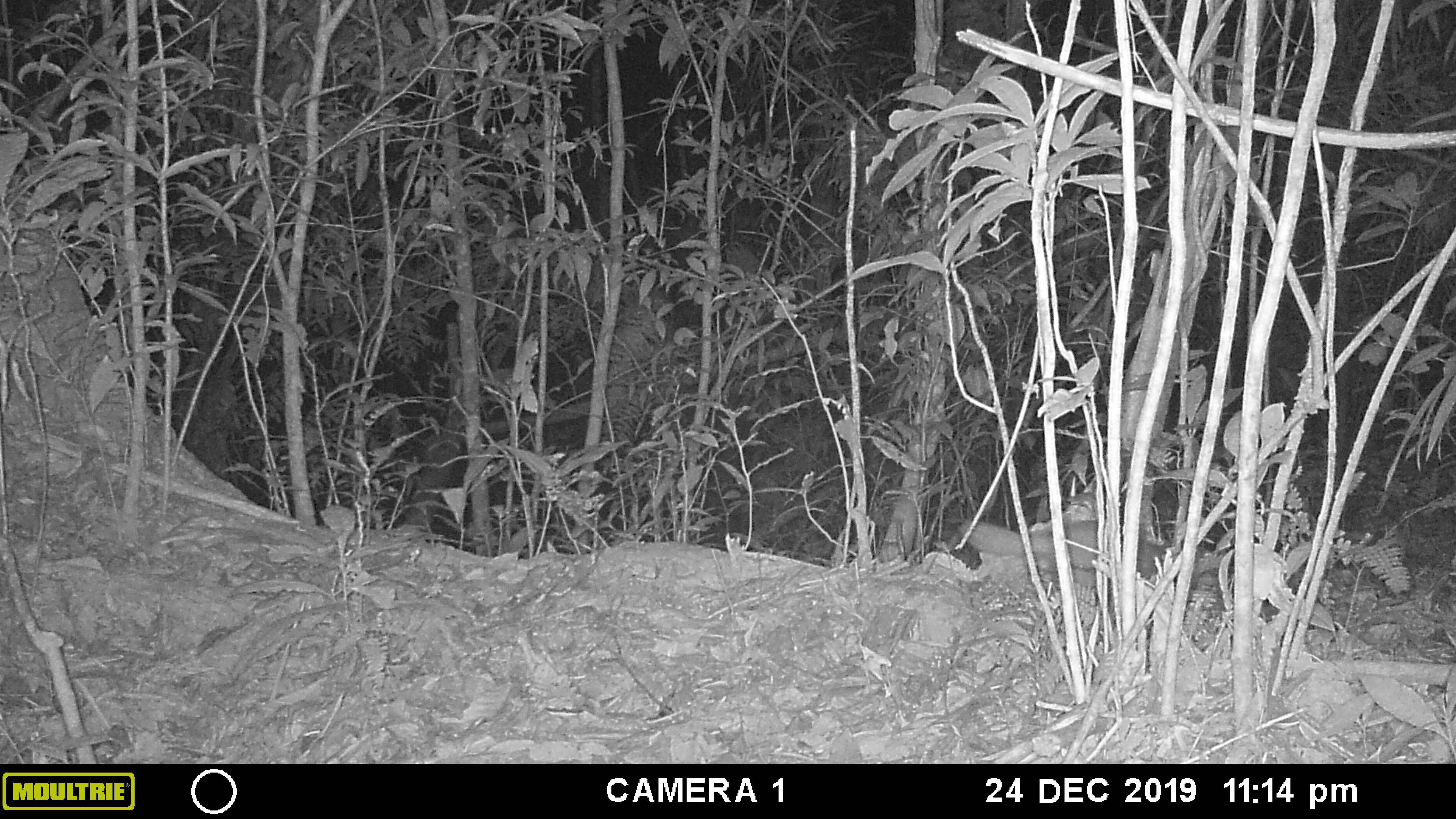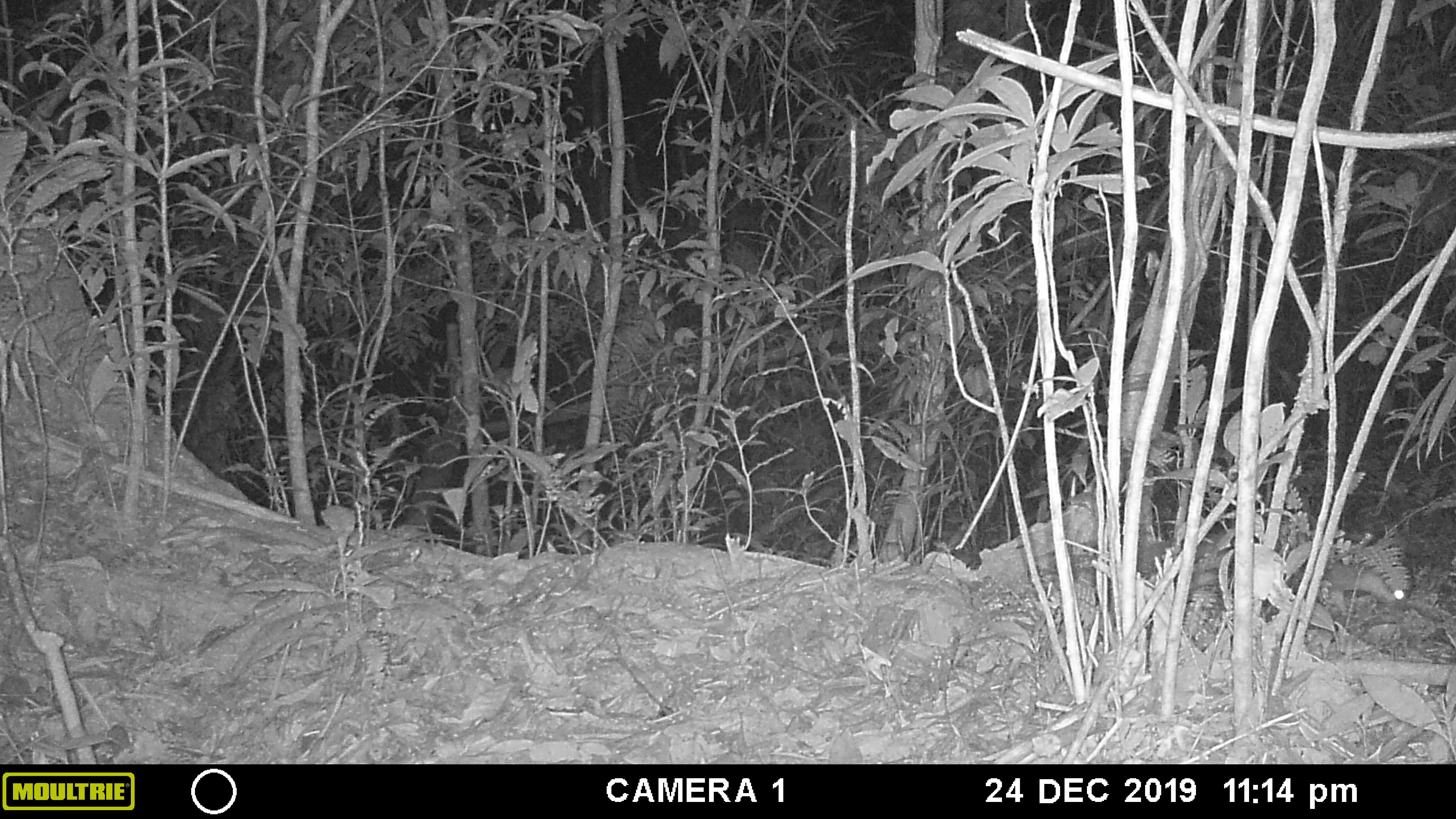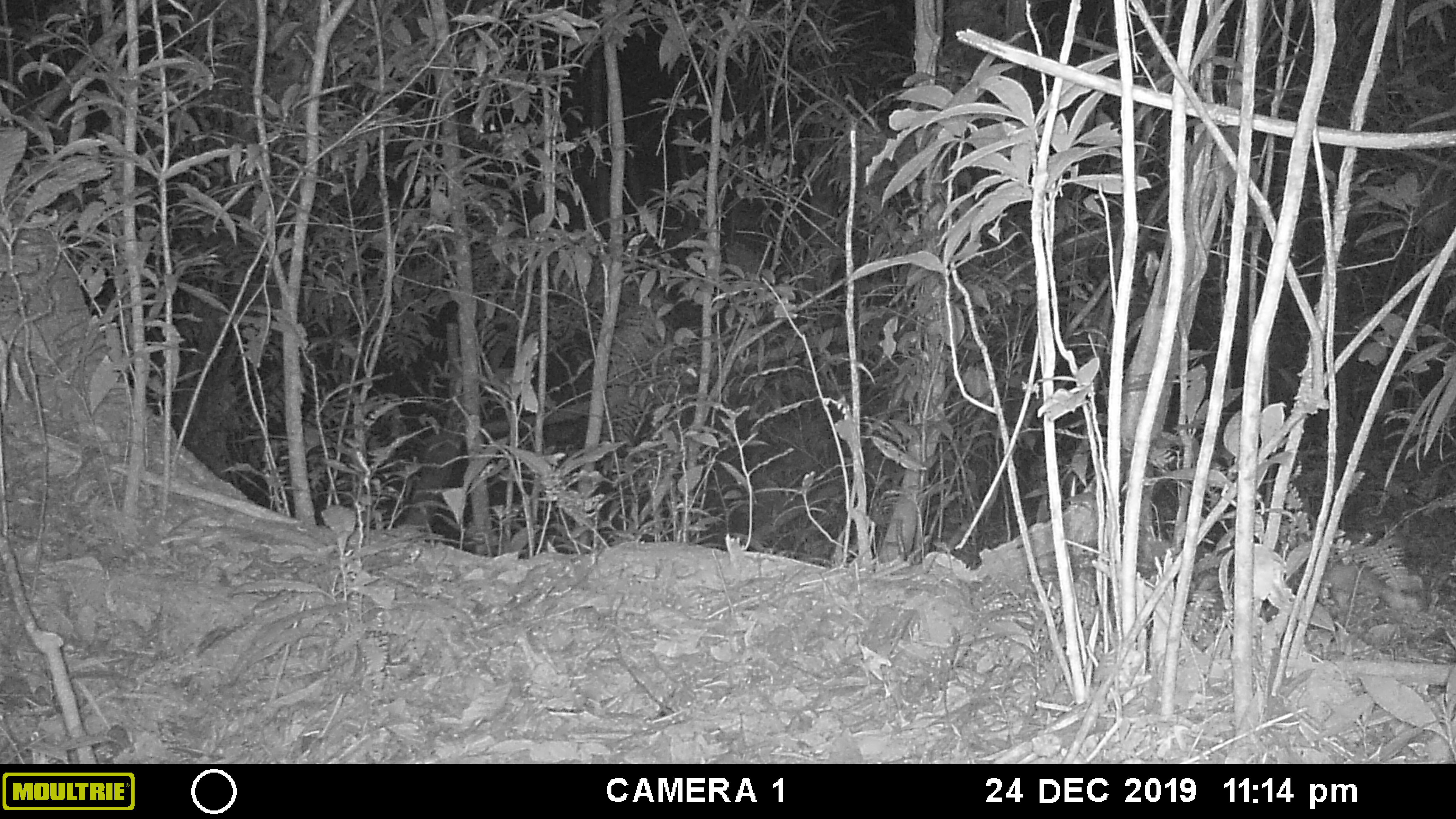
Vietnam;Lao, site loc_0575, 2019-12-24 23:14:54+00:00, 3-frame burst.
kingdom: Animalia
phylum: Chordata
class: Mammalia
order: Carnivora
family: Mustelidae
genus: Melogale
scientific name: Melogale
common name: ferret badger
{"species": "ferret badger (Melogale)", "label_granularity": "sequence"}